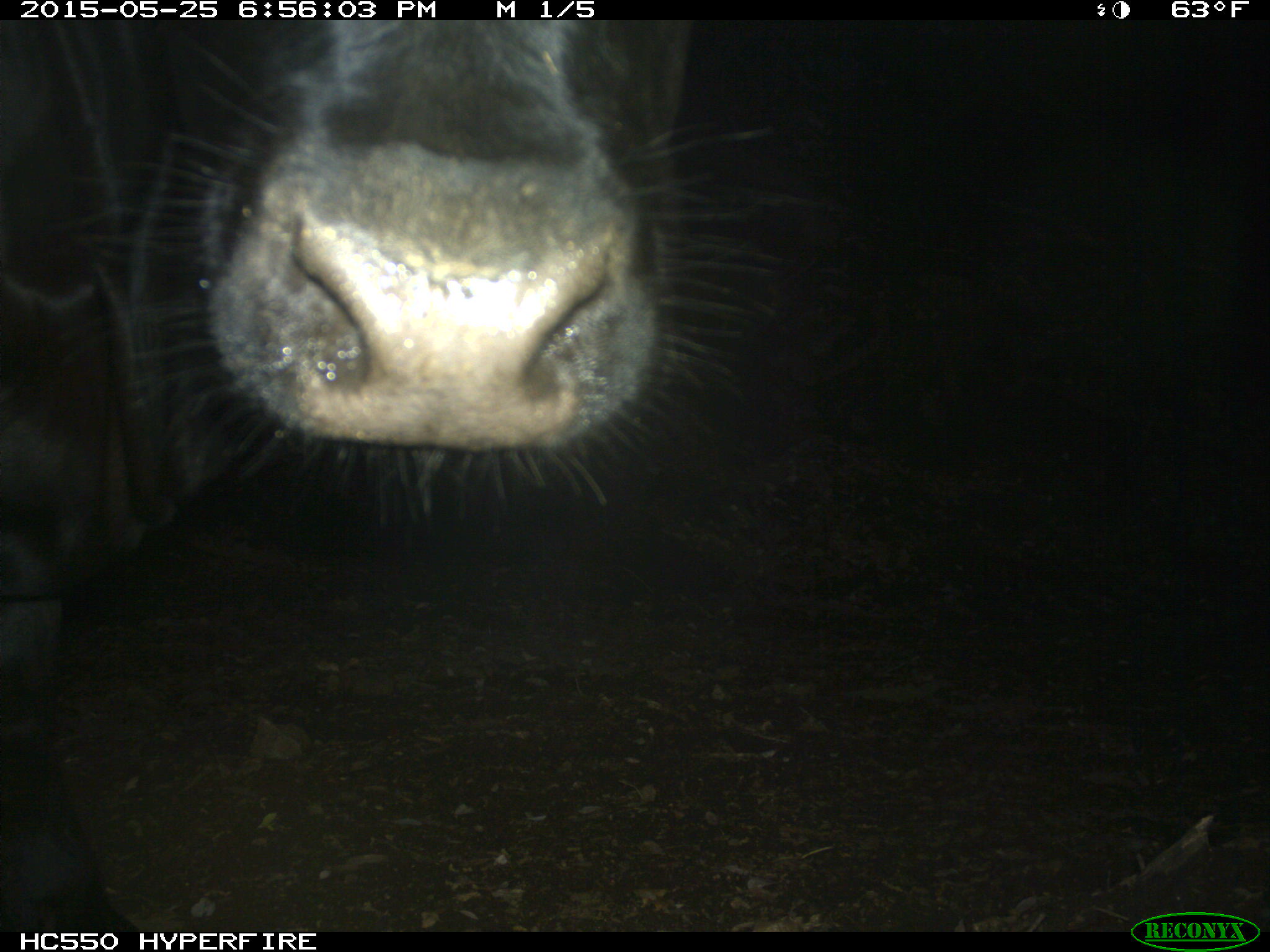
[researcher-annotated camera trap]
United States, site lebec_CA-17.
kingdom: Animalia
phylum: Chordata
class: Mammalia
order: Artiodactyla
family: Bovidae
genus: Bos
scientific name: Bos taurus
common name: domestic cow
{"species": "Bos taurus (domestic cow)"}